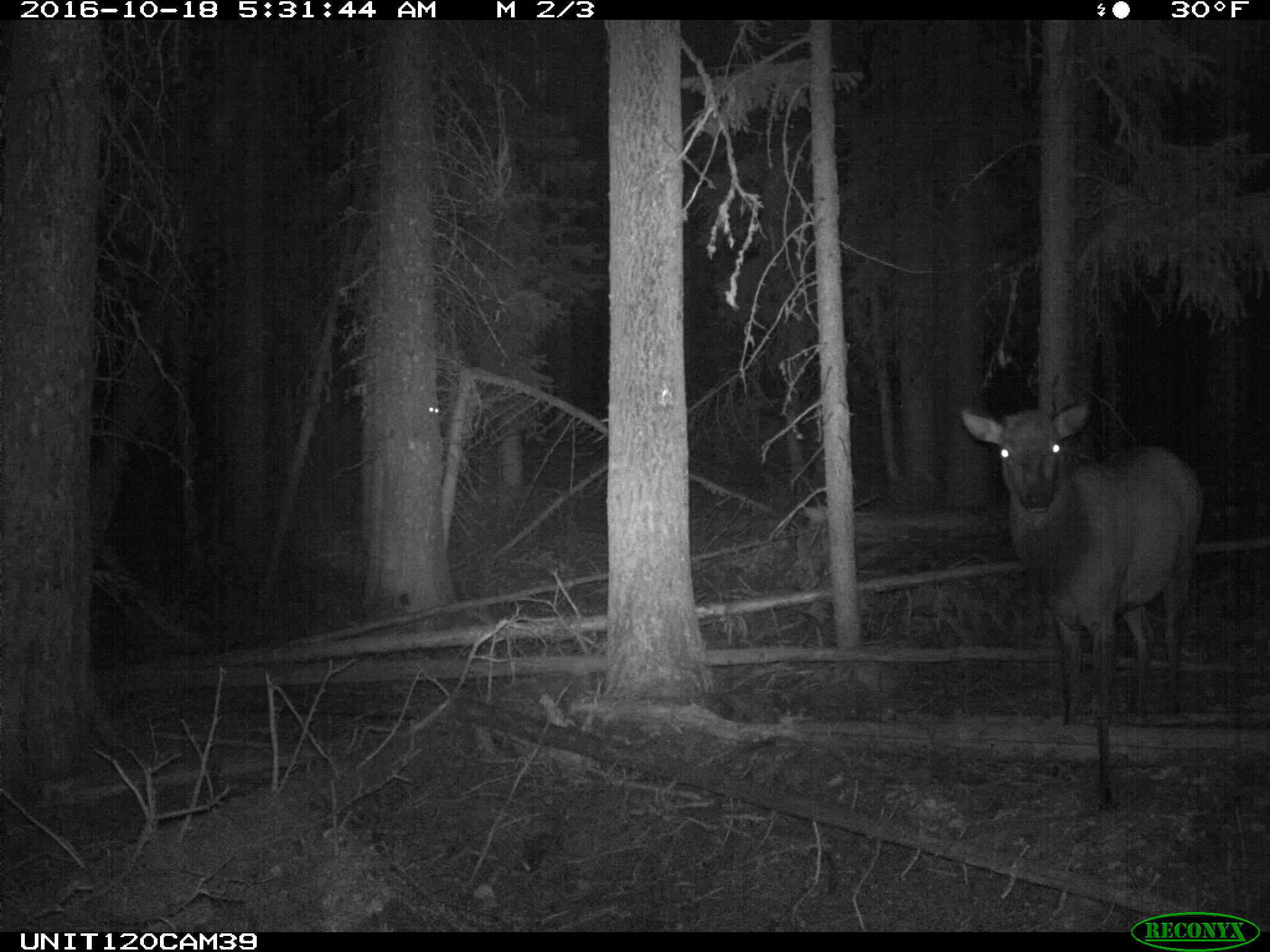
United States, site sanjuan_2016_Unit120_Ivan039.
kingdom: Animalia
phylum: Chordata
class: Mammalia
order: Artiodactyla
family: Cervidae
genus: Cervus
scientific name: Cervus elaphus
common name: red deer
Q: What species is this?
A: Cervus elaphus (red deer).